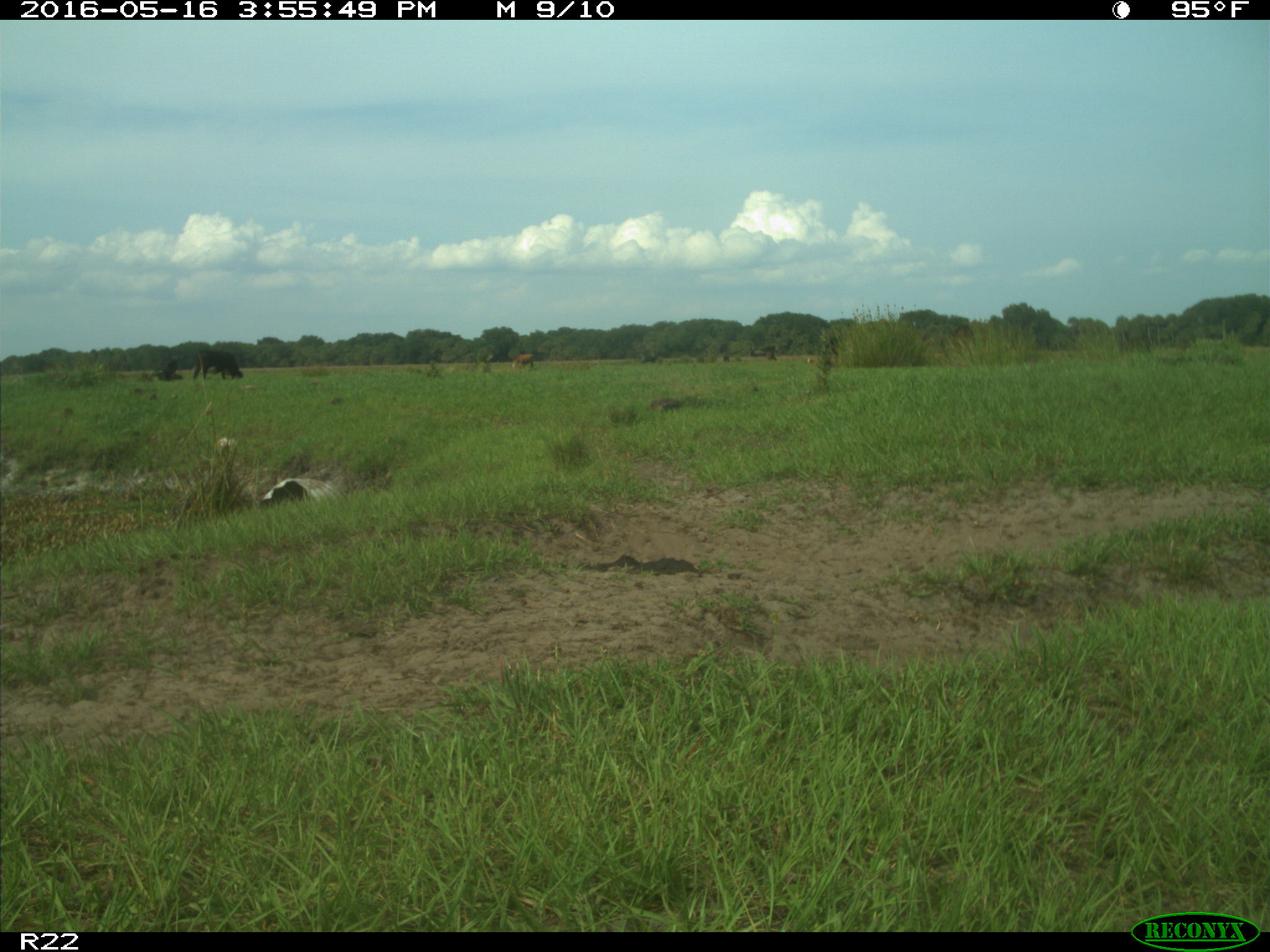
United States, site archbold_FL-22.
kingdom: Animalia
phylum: Chordata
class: Mammalia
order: Artiodactyla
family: Bovidae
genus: Bos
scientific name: Bos taurus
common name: domestic cow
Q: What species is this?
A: Bos taurus (domestic cow).